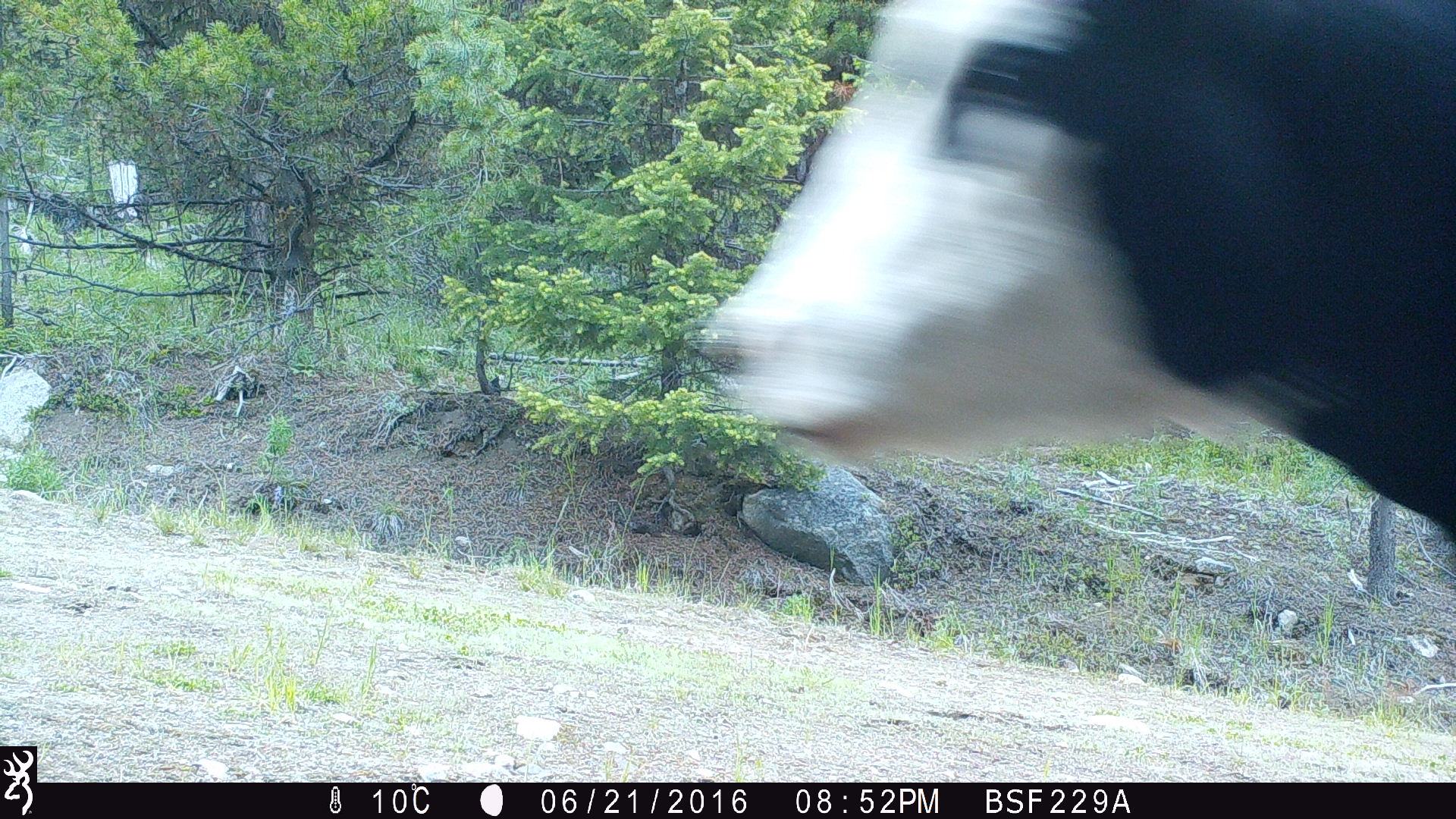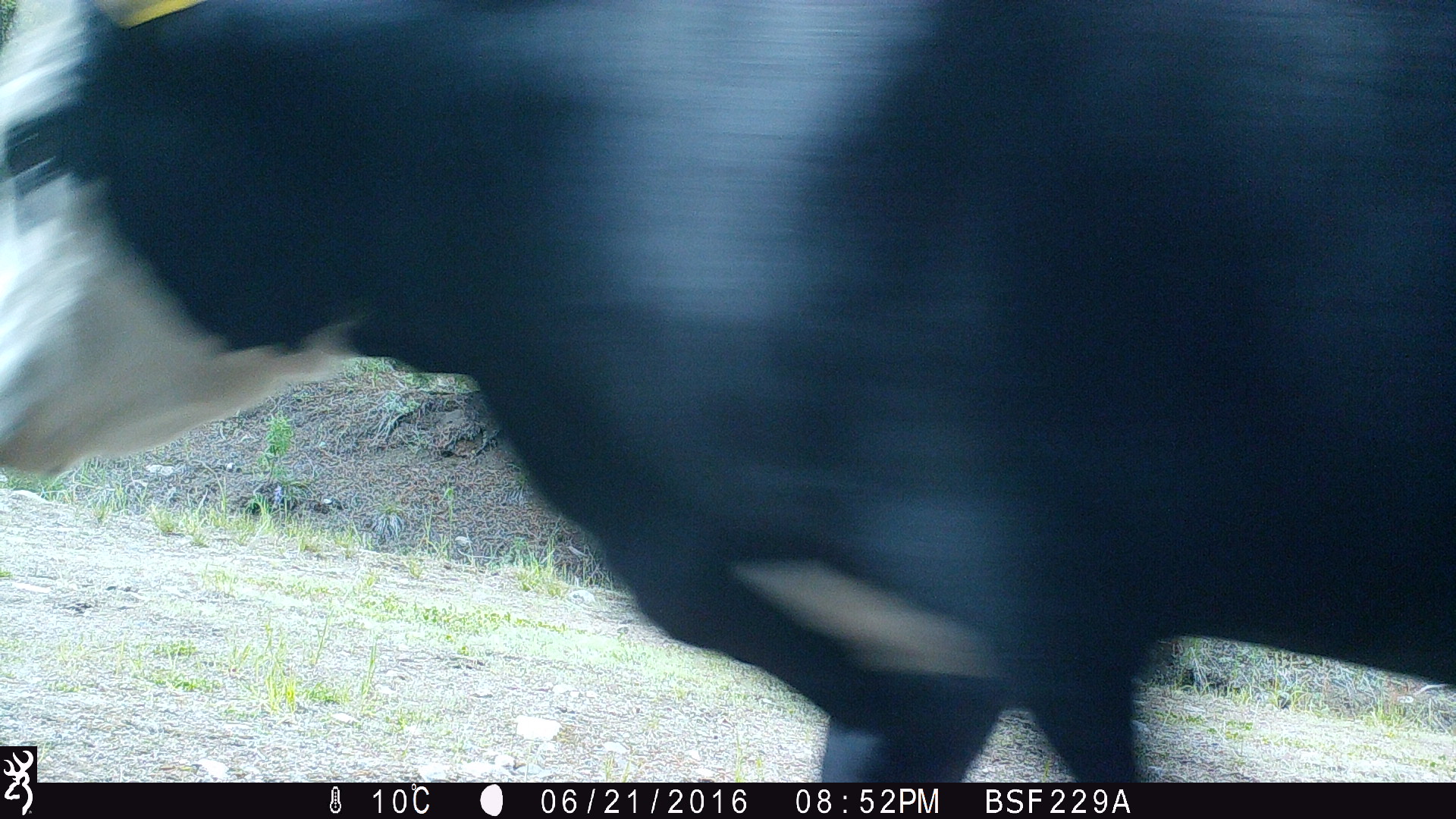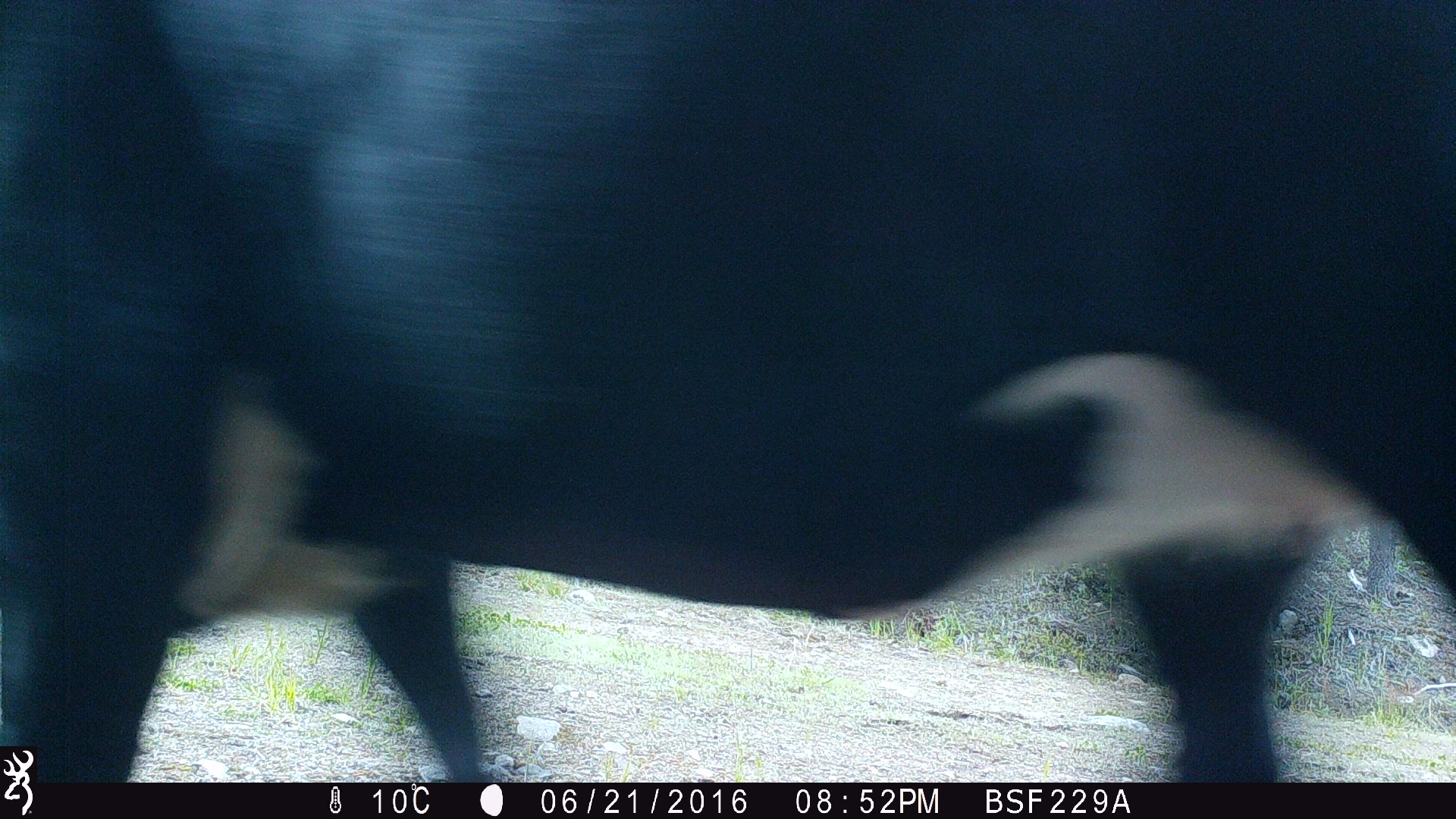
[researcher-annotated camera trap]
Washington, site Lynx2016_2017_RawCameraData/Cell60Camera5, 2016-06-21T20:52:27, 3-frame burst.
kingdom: Animalia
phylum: Chordata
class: Mammalia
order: Artiodactyla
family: Bovidae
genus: Bos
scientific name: Bos taurus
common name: domestic cattle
Domestic cattle (Bos taurus). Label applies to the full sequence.